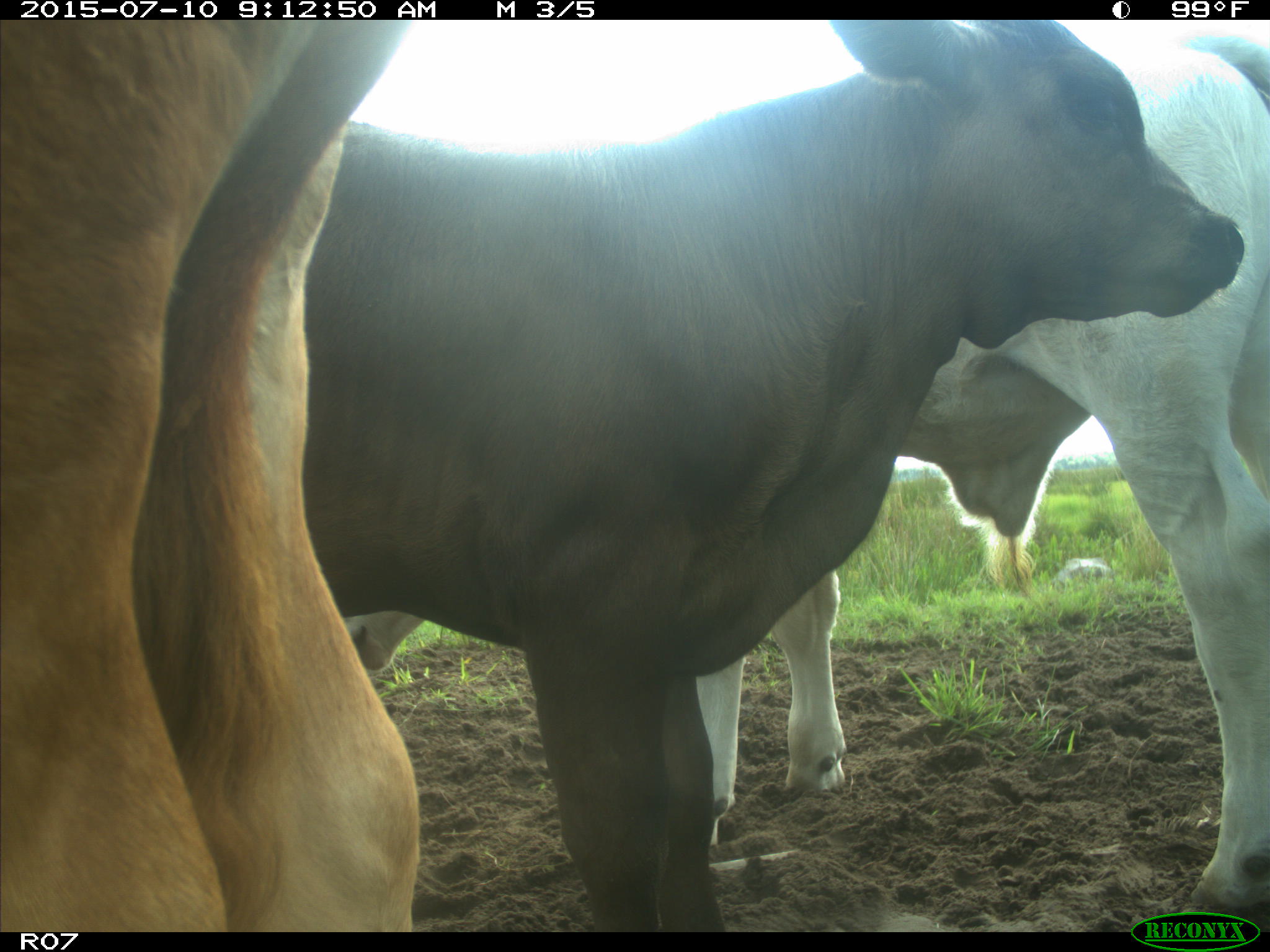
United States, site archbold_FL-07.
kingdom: Animalia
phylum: Chordata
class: Mammalia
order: Artiodactyla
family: Bovidae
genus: Bos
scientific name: Bos taurus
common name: domestic cow